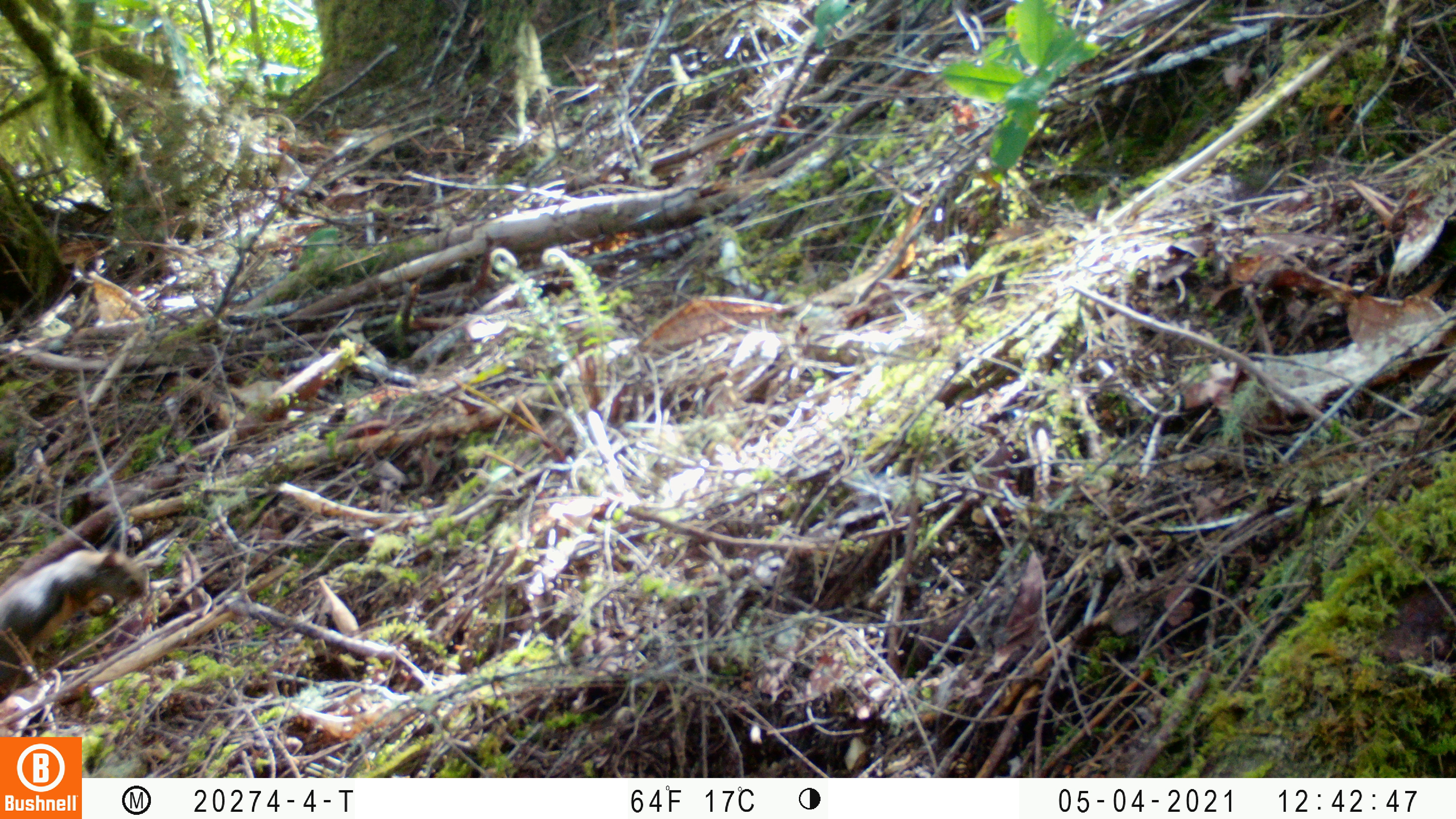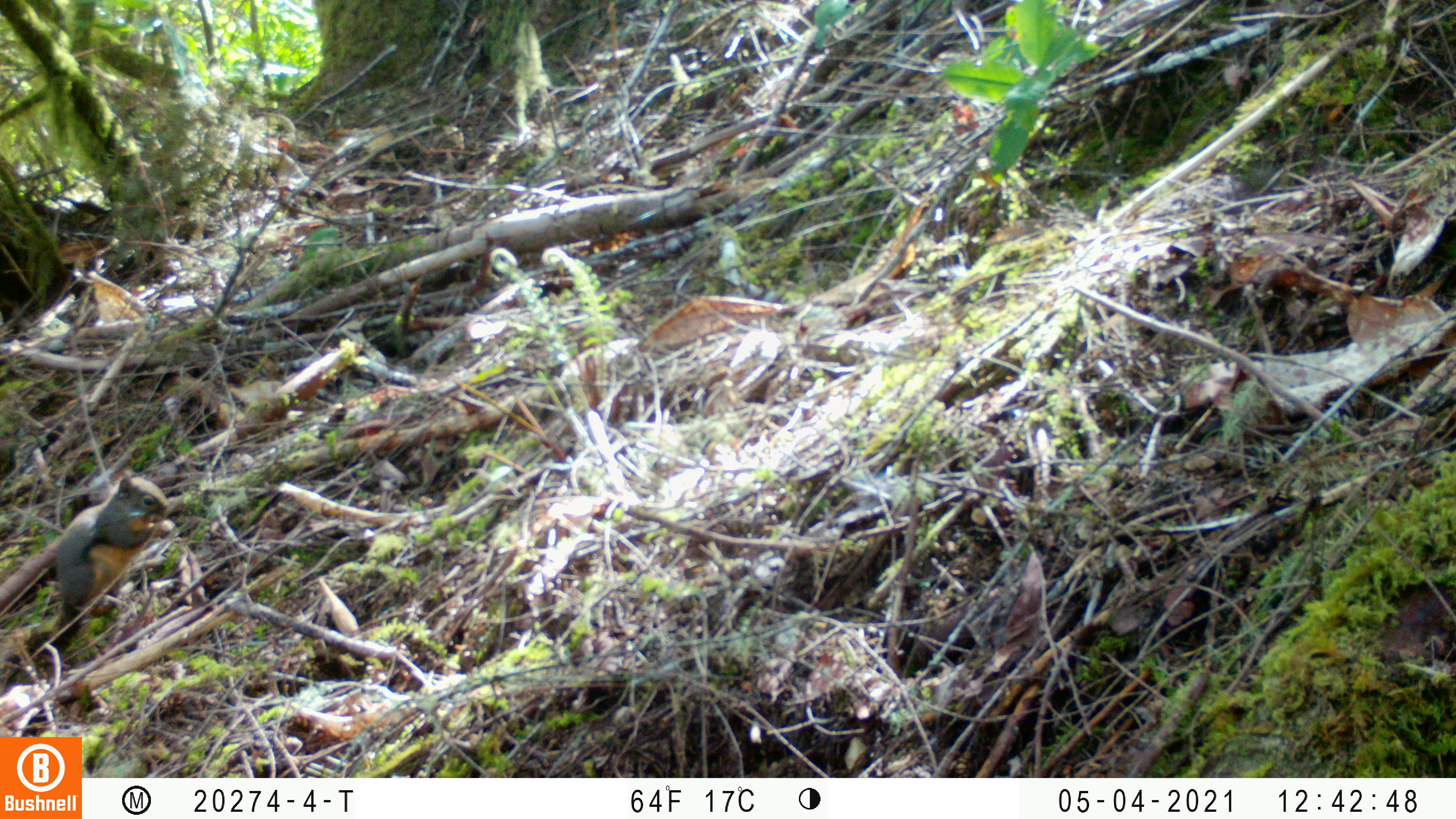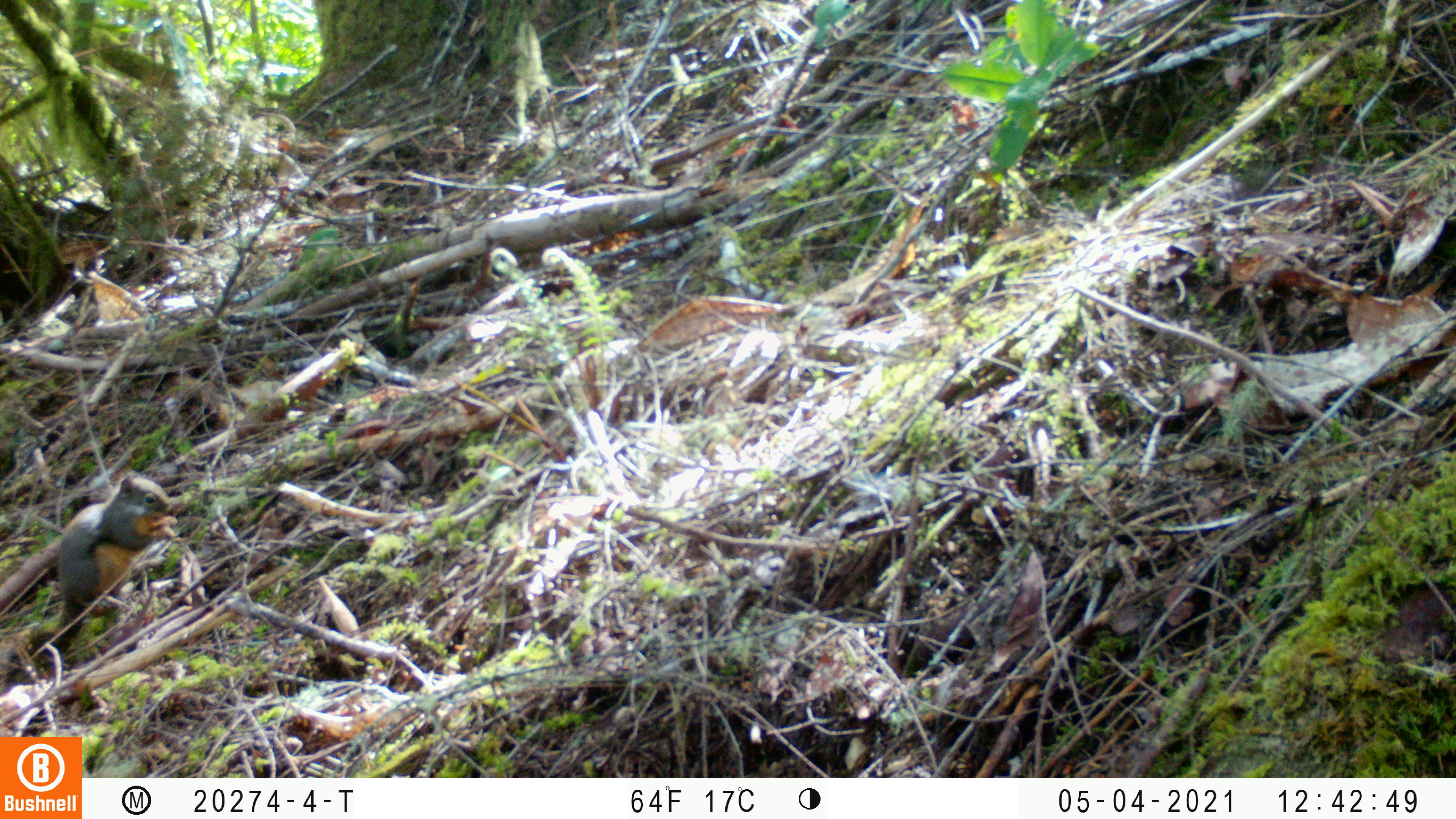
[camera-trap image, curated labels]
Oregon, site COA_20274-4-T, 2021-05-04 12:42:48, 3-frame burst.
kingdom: Animalia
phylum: Chordata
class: Mammalia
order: Rodentia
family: Sciuridae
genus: Tamiasciurus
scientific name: Tamiasciurus douglasii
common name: douglas squirrel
Douglas squirrel (Tamiasciurus douglasii).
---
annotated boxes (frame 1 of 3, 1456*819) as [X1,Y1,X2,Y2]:
douglas squirrel: [3,543,161,684]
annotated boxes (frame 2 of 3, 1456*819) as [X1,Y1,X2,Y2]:
douglas squirrel: [3,467,188,667]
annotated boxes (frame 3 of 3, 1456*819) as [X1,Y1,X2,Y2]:
douglas squirrel: [3,462,183,678]